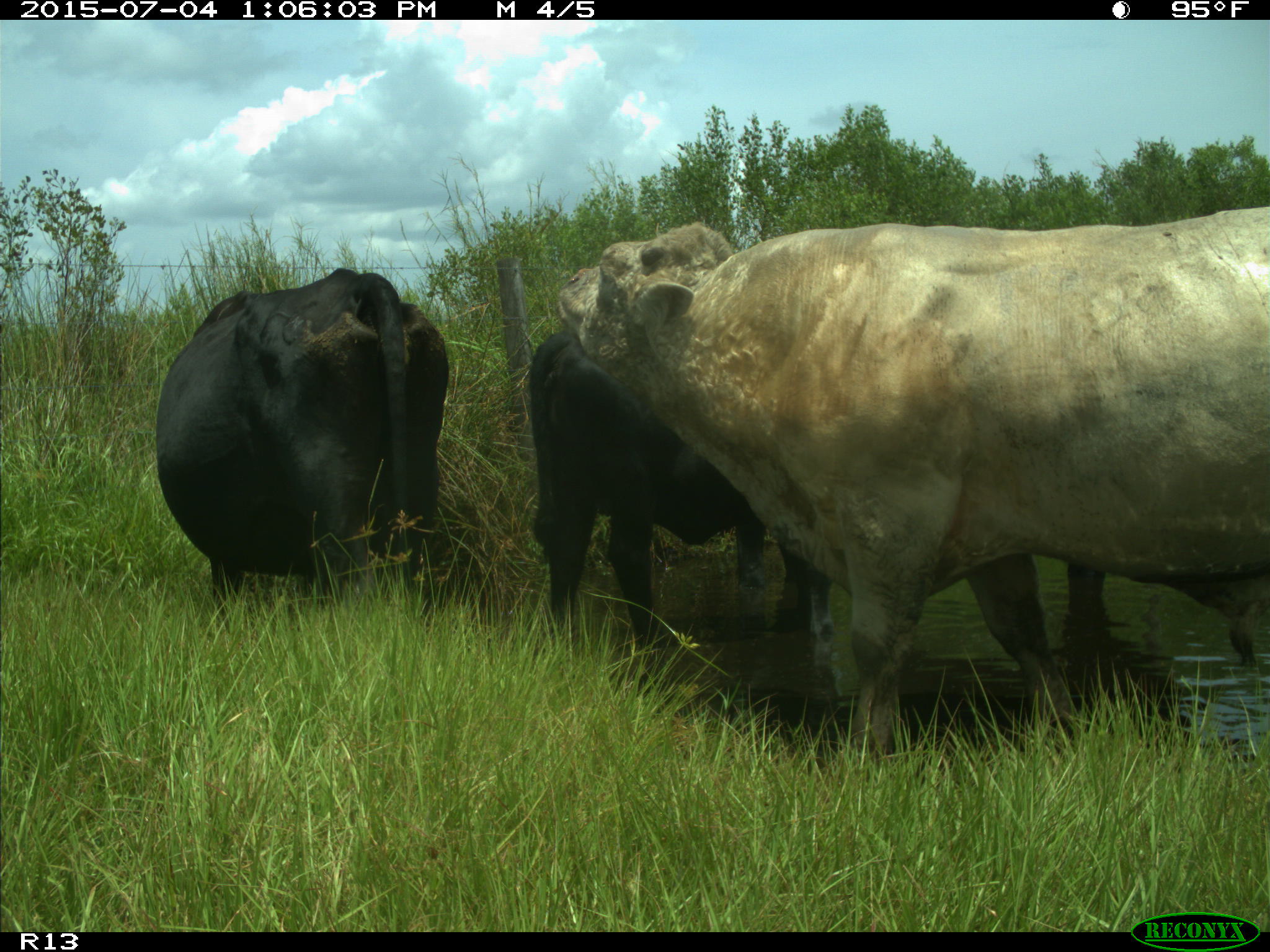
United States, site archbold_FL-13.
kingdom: Animalia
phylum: Chordata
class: Mammalia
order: Artiodactyla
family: Bovidae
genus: Bos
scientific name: Bos taurus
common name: domestic cow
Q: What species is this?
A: Bos taurus (domestic cow).